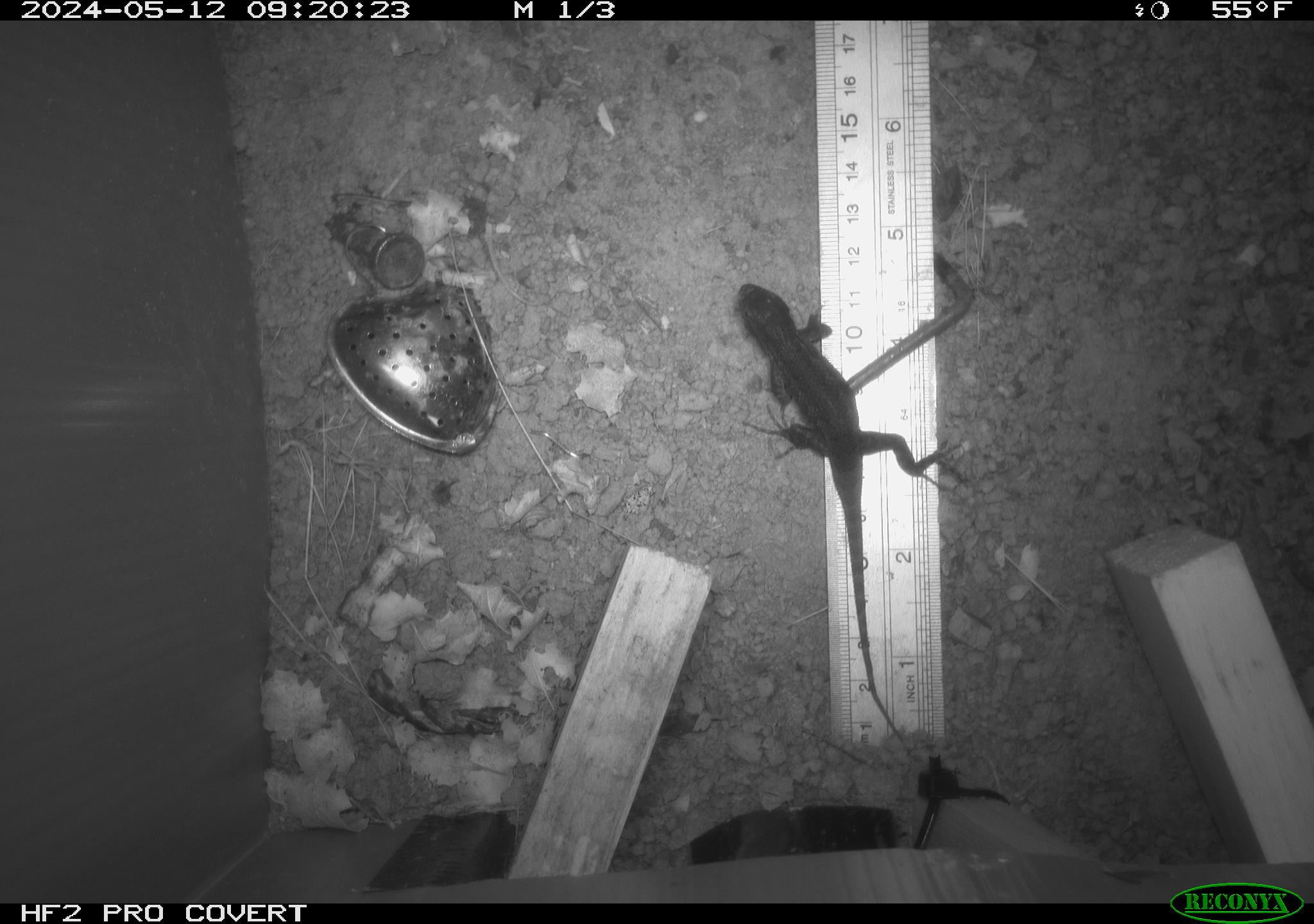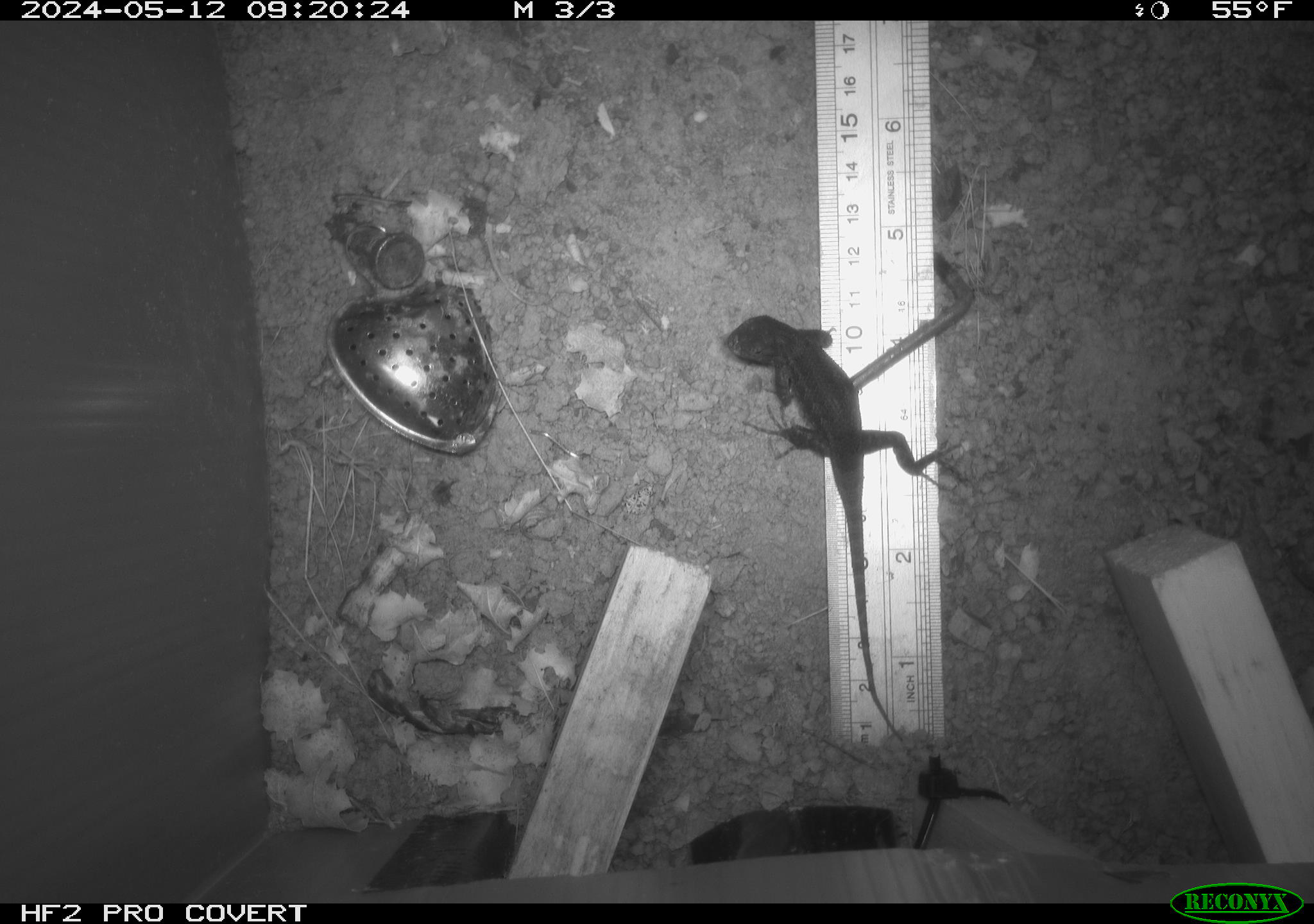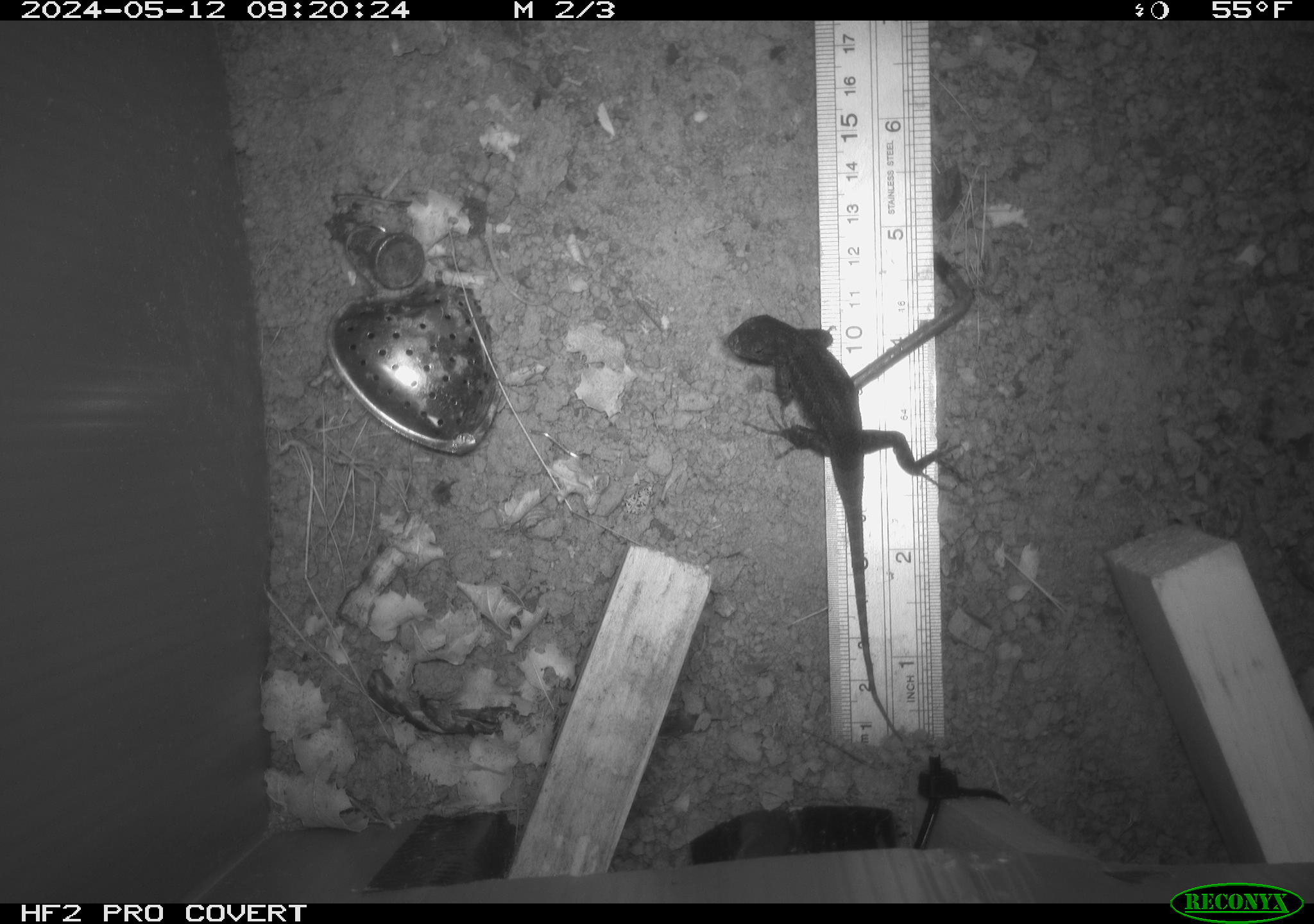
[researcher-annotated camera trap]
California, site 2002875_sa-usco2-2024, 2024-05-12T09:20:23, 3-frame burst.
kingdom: Animalia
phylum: Chordata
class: Reptilia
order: Squamata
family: Phrynosomatidae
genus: Sceloporus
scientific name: Sceloporus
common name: spiny lizards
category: sceloporus species